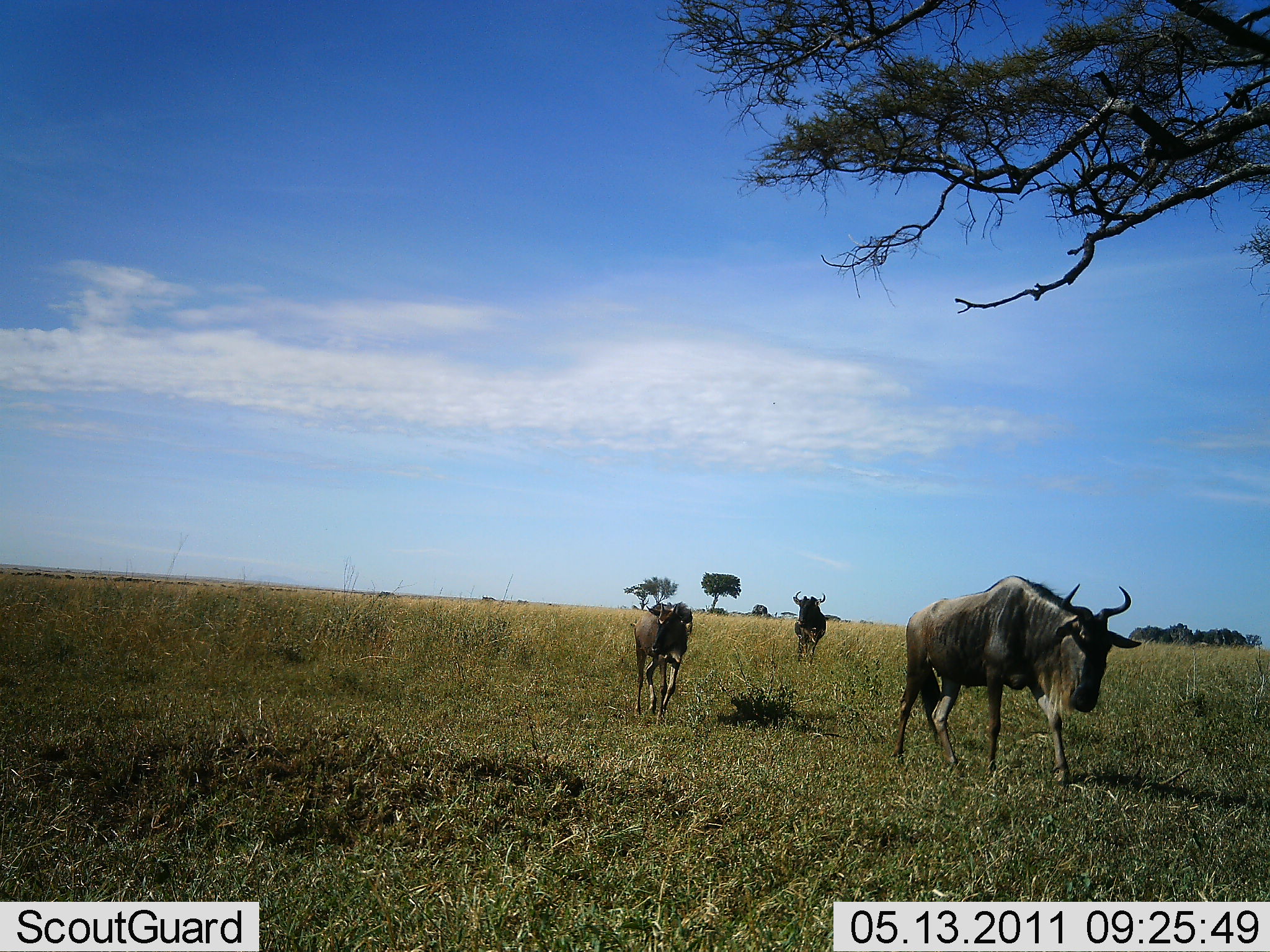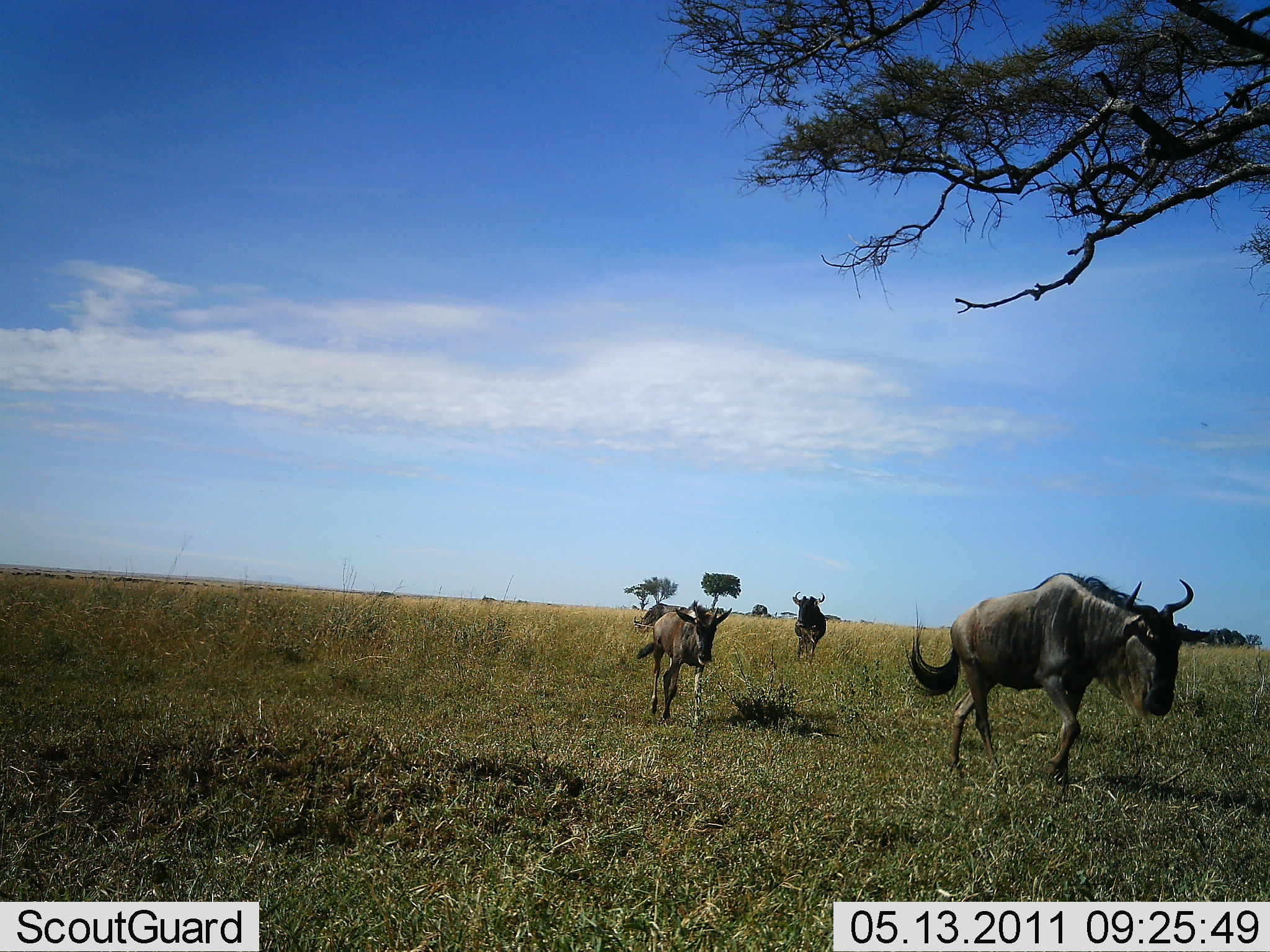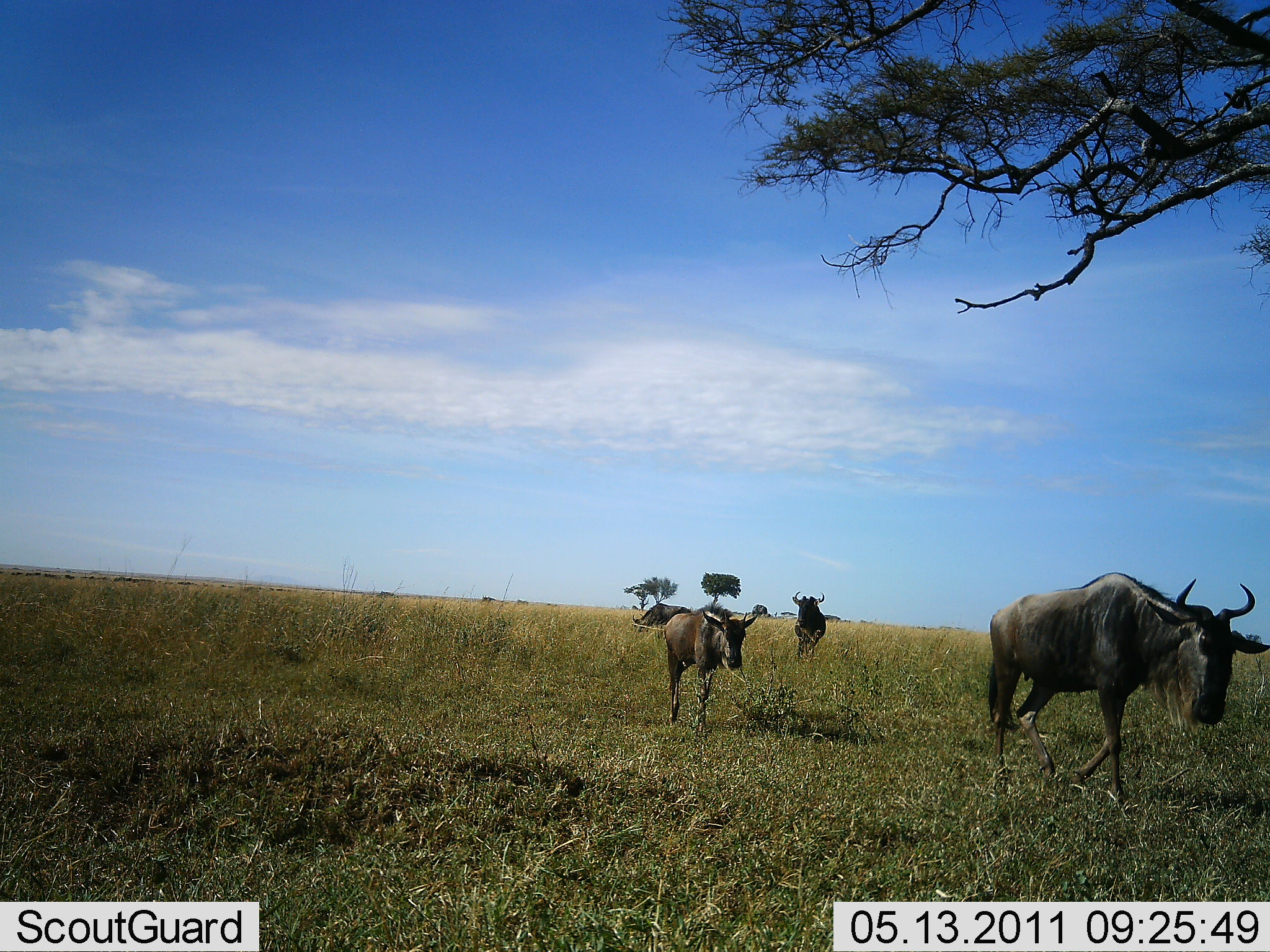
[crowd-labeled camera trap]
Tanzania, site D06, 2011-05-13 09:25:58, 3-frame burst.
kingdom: Animalia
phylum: Chordata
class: Mammalia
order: Artiodactyla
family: Bovidae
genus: Connochaetes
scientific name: Connochaetes taurinus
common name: blue wildebeest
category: wildebeest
Wildebeest (blue wildebeest) (Connochaetes taurinus), count 3. Behavior (volunteer vote fractions): standing 35%, resting 0%, moving 100%, interacting 0%. Young present (vote fraction): 53%. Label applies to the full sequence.